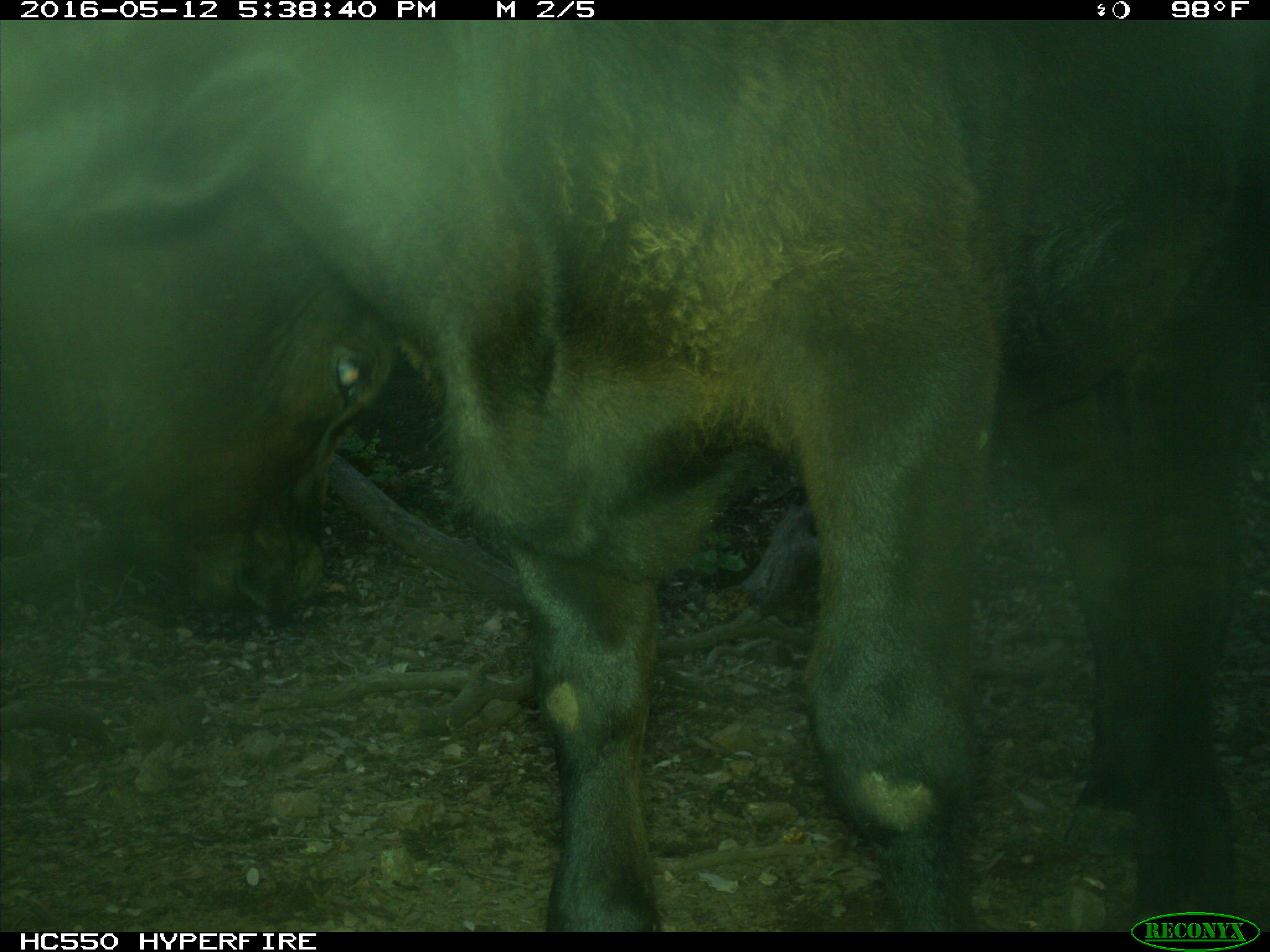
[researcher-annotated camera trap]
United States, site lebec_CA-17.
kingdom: Animalia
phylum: Chordata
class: Mammalia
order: Artiodactyla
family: Bovidae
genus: Bos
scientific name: Bos taurus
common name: domestic cow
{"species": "Bos taurus (domestic cow)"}